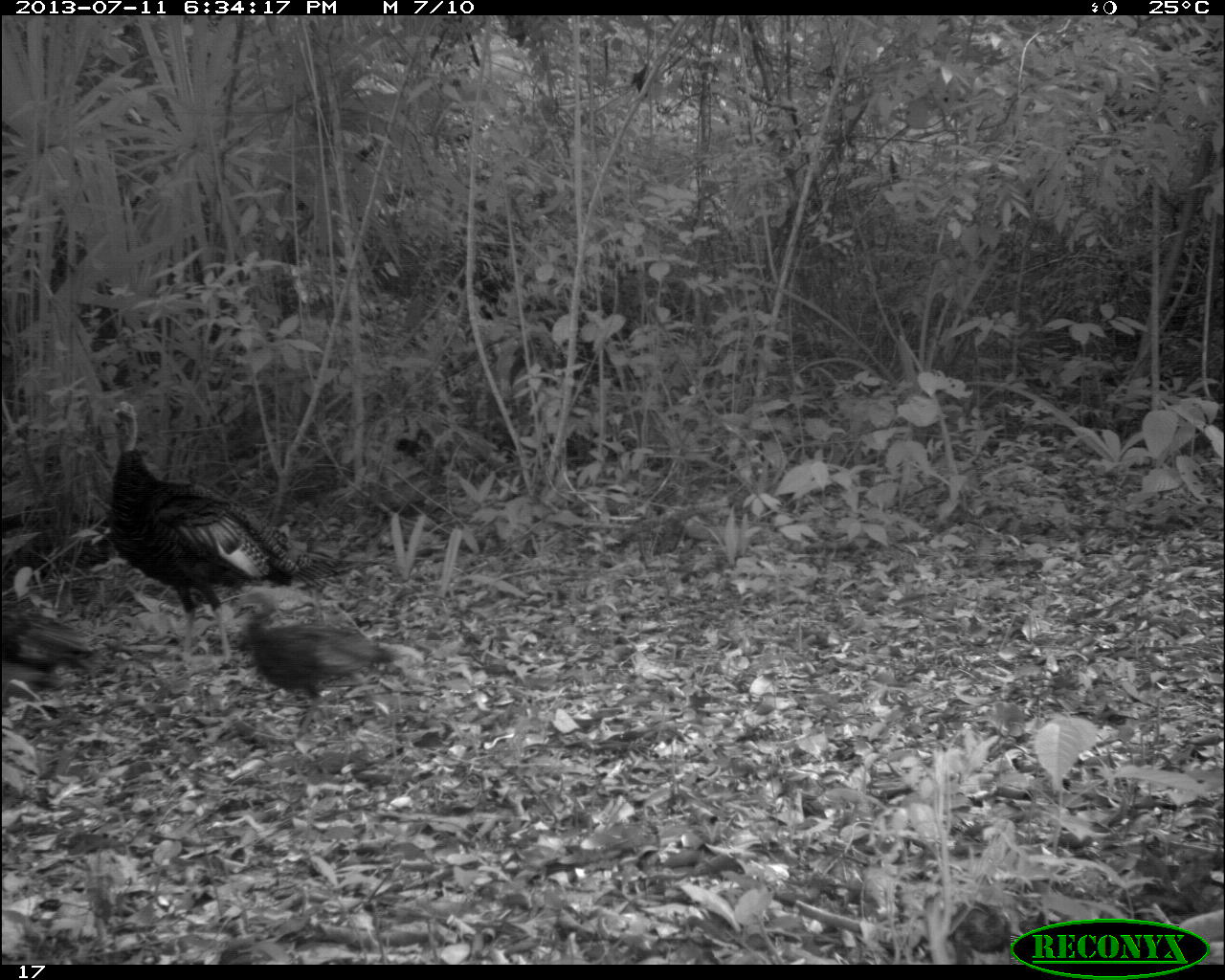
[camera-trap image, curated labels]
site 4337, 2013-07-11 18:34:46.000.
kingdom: Animalia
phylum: Chordata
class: Aves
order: Galliformes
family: Phasianidae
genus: Meleagris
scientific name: Meleagris ocellata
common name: ocellated turkey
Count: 6.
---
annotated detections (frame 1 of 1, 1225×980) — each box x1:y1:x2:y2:
meleagris ocellata: 106:397:384:668; 228:583:406:754; 0:597:109:735